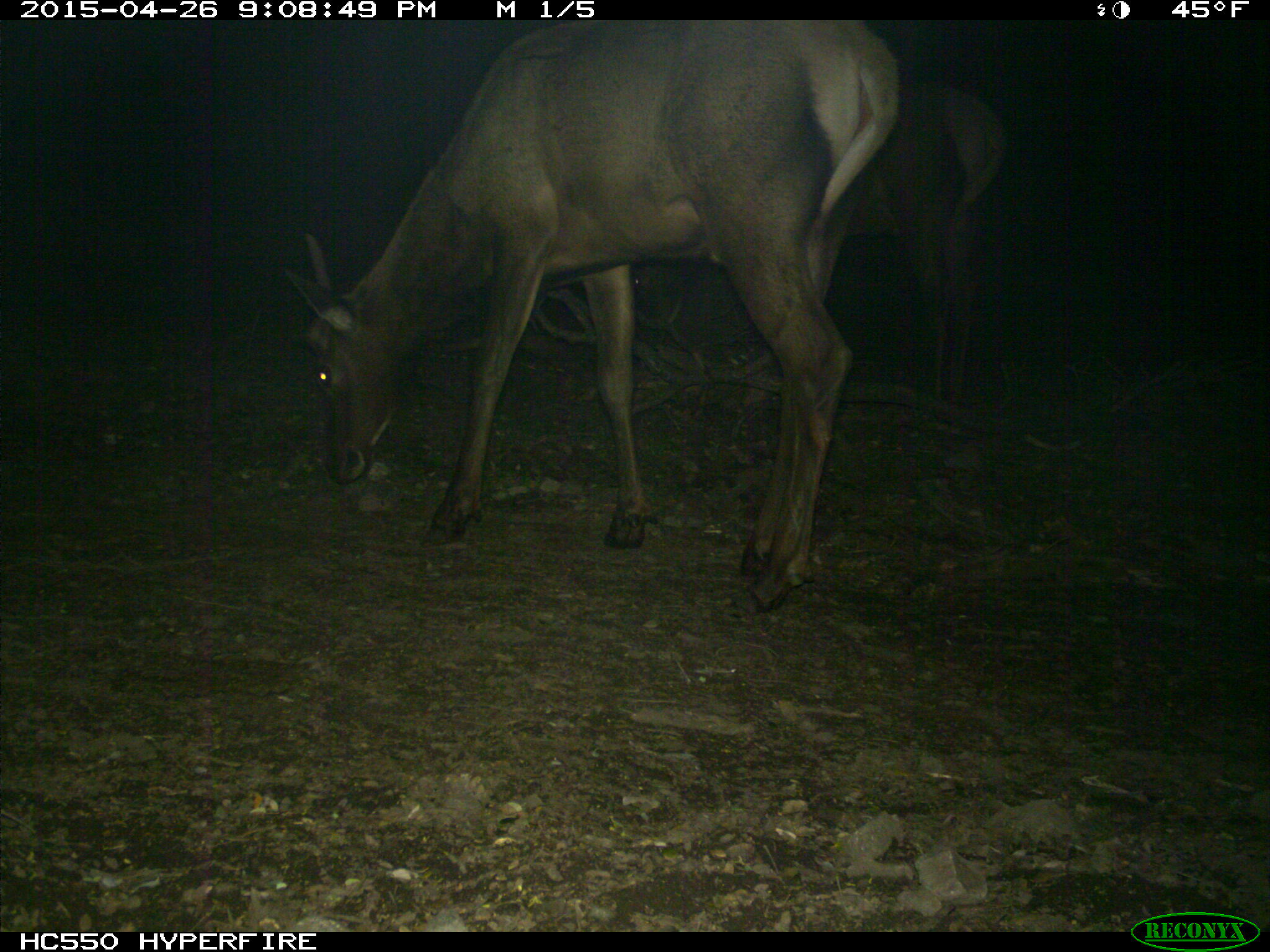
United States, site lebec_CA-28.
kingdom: Animalia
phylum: Chordata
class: Mammalia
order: Artiodactyla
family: Cervidae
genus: Cervus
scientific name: Cervus canadensis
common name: elk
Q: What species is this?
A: Cervus canadensis (elk).